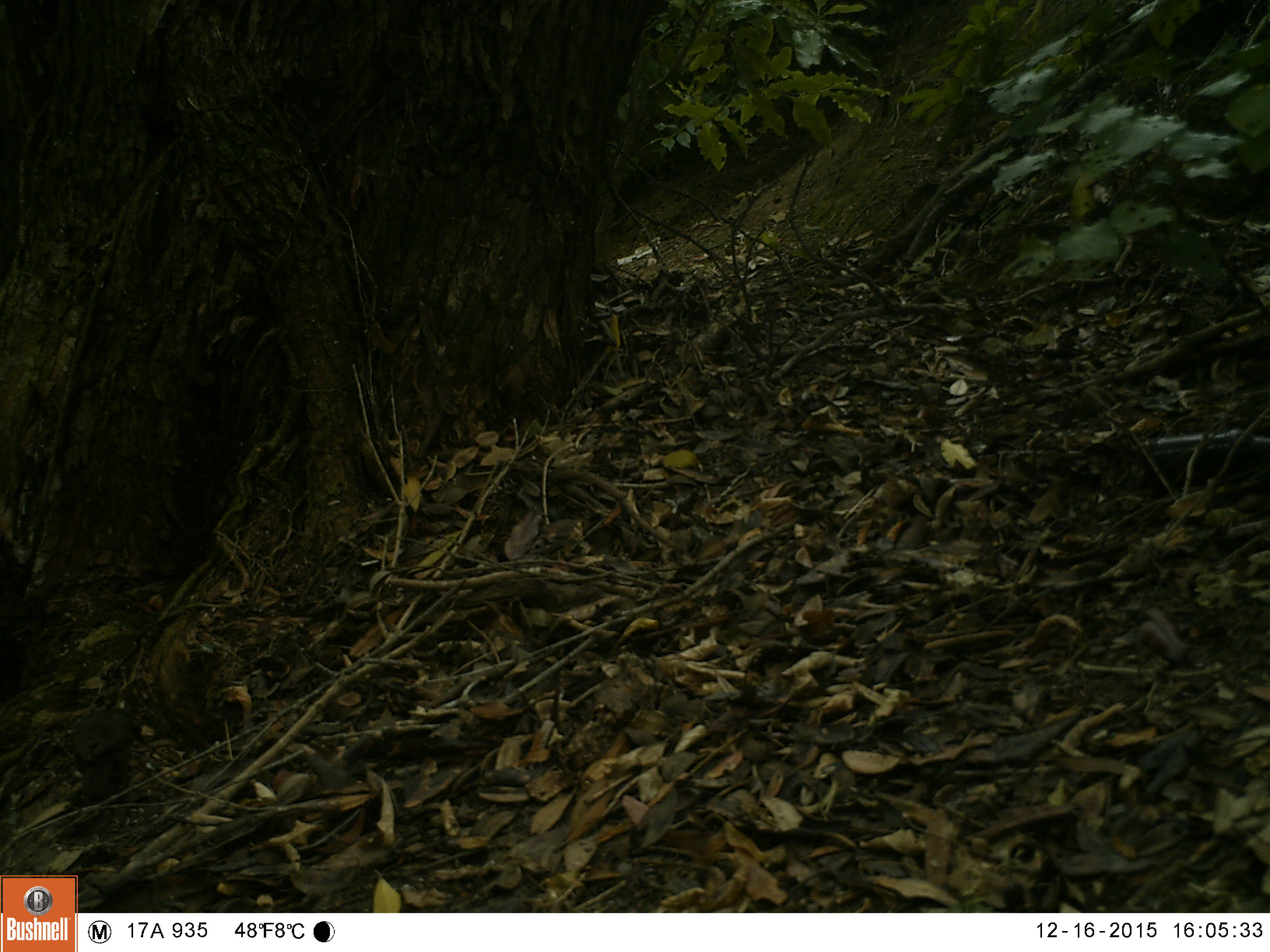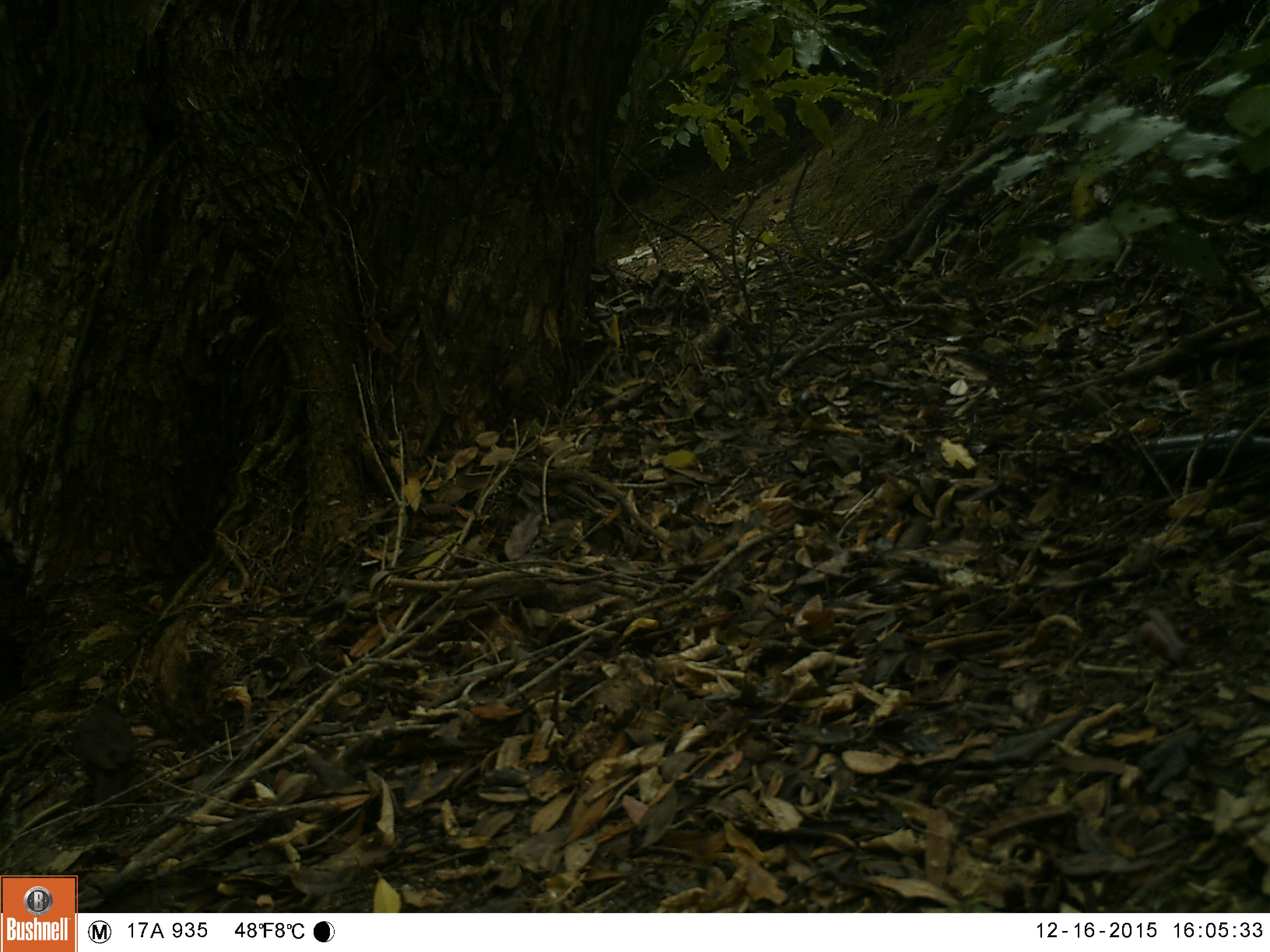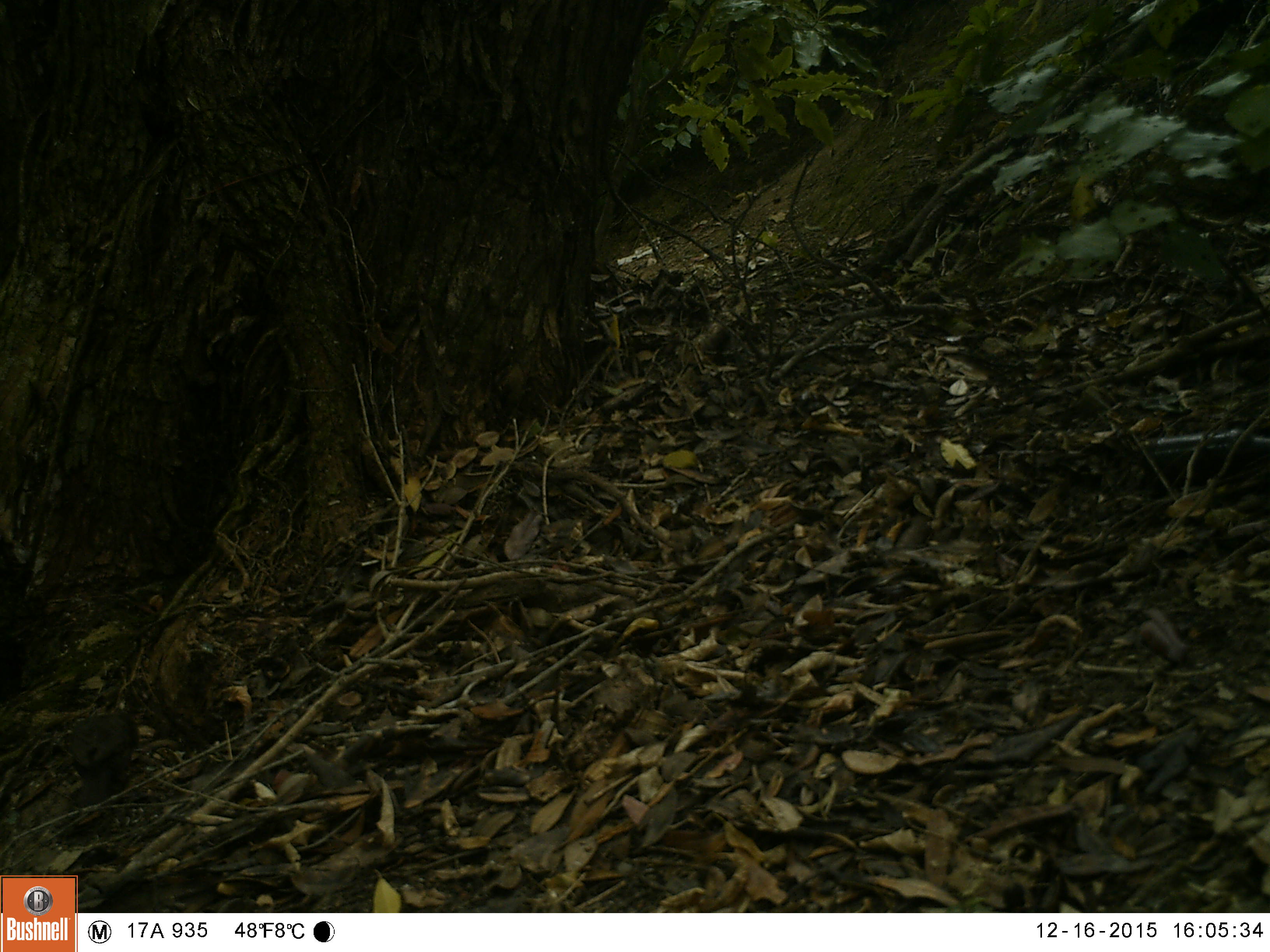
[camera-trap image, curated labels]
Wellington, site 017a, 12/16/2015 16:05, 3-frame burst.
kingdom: Animalia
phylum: Chordata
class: Aves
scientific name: Aves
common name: bird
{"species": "bird (Aves)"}